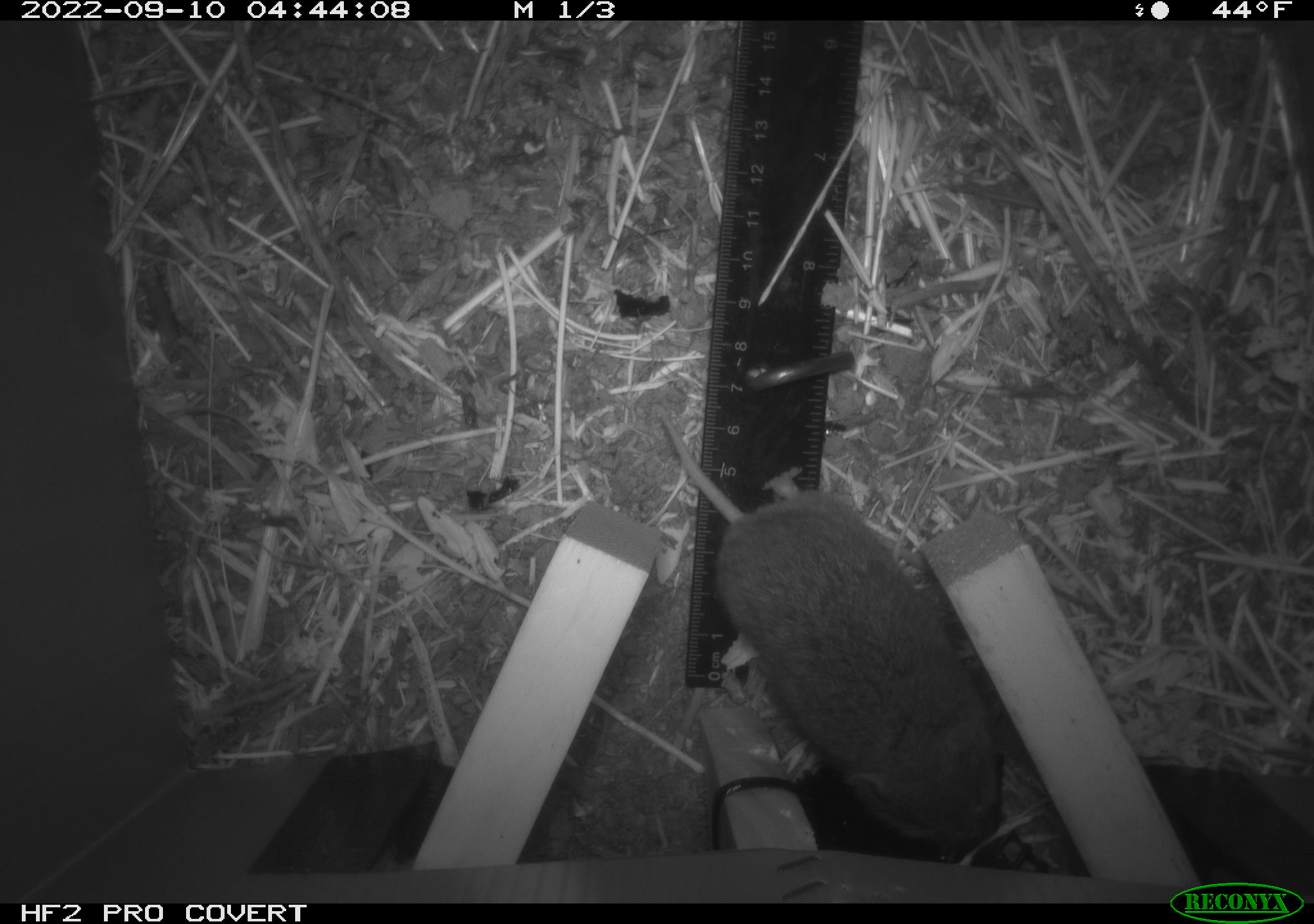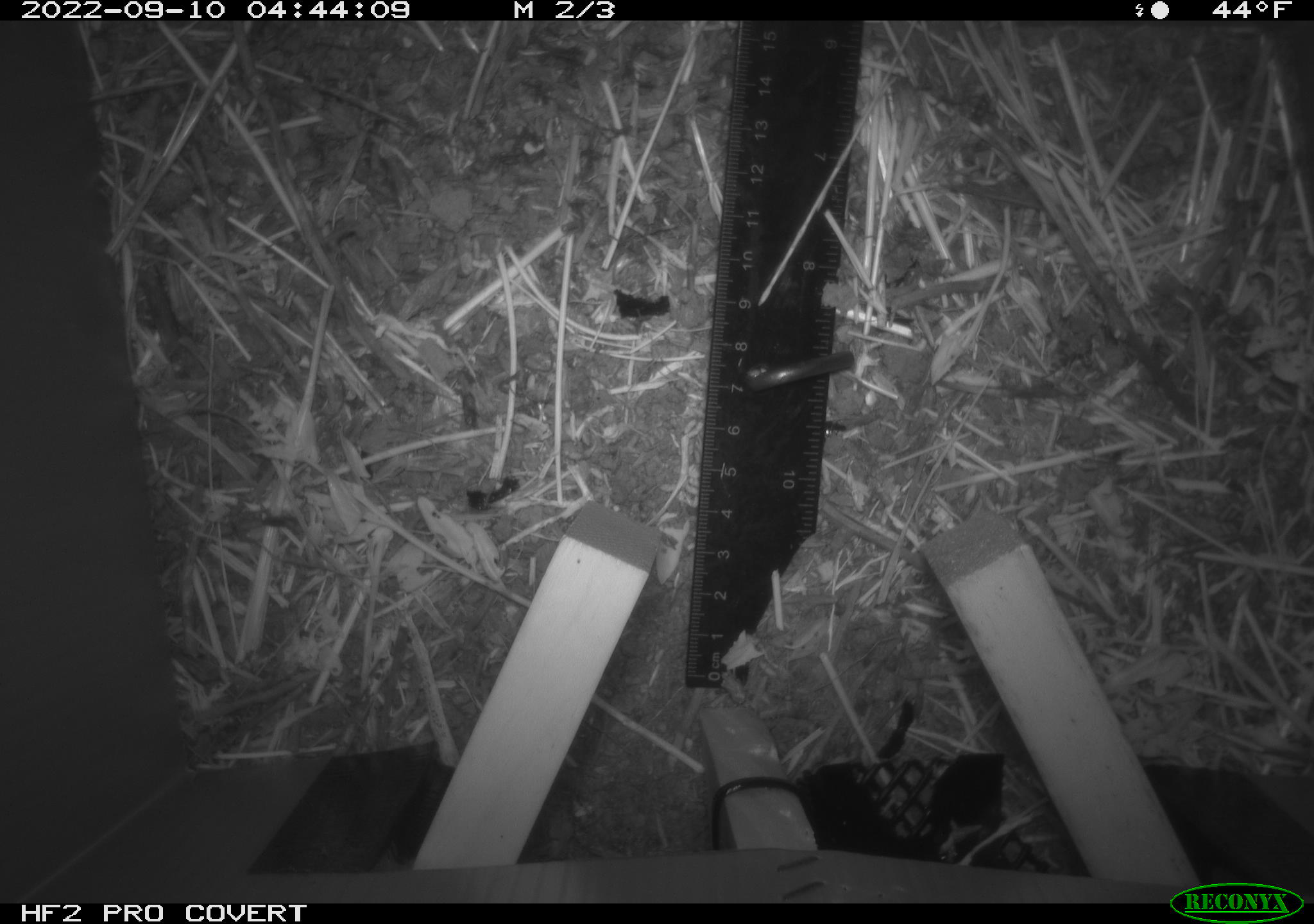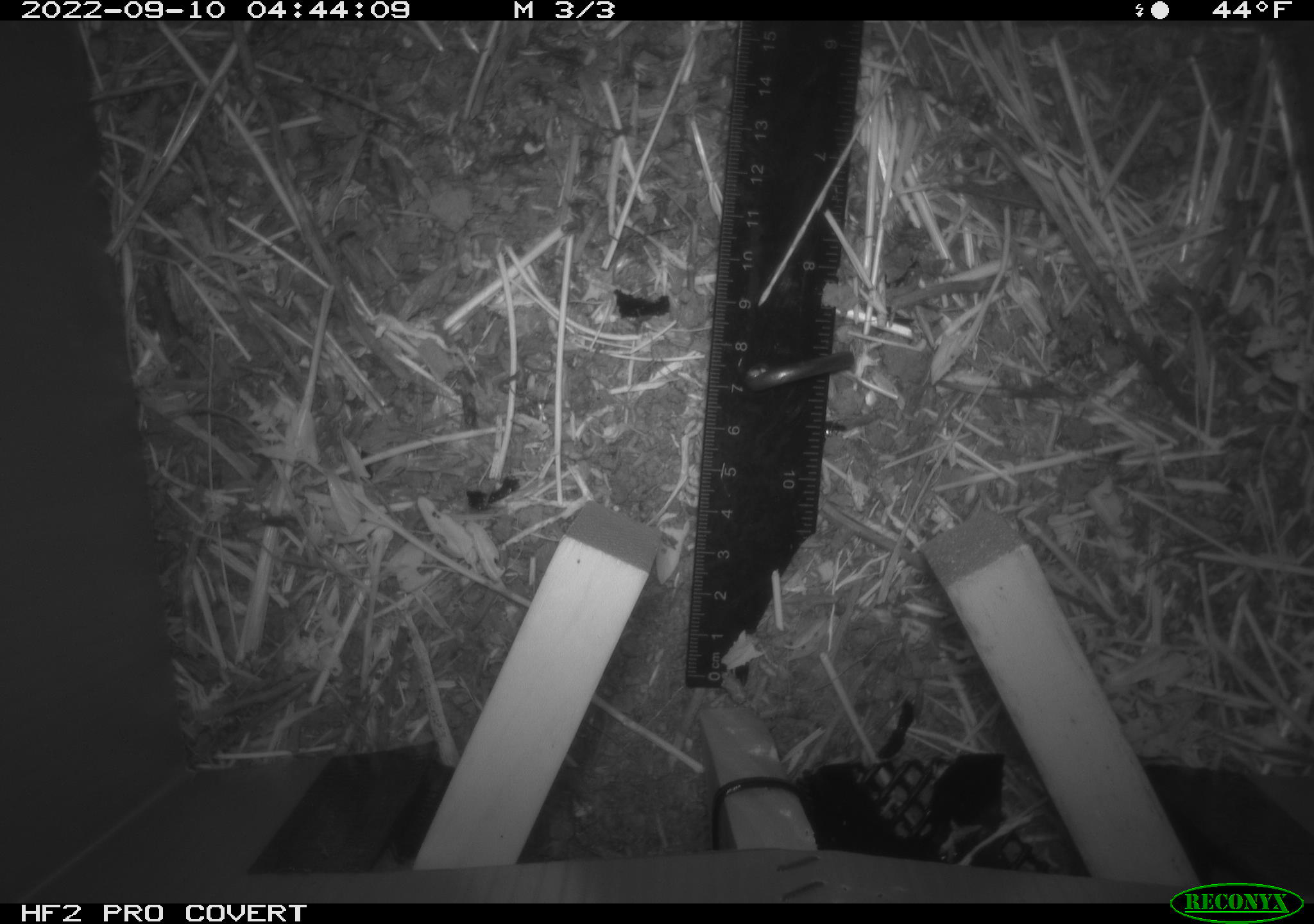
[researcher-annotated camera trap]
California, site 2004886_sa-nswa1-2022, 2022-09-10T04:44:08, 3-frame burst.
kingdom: Animalia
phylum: Chordata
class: Mammalia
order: Rodentia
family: Cricetidae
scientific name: Cricetidae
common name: hamsters, voles, lemmings, and allies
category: cricetidae family